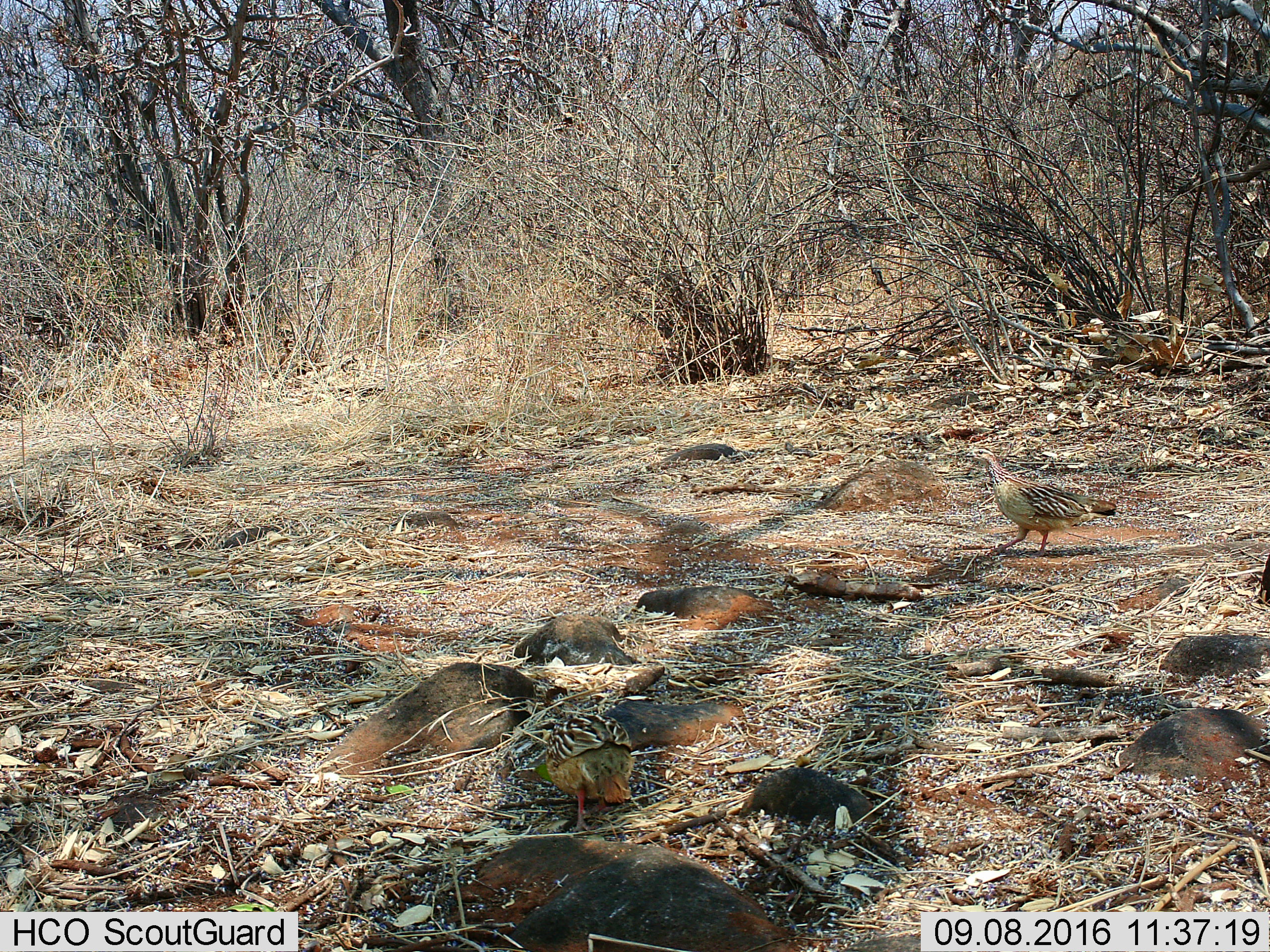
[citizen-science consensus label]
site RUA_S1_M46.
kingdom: Animalia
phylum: Chordata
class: Aves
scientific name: Aves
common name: bird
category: birdother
Birdother (bird) (Aves), count 2. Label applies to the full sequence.